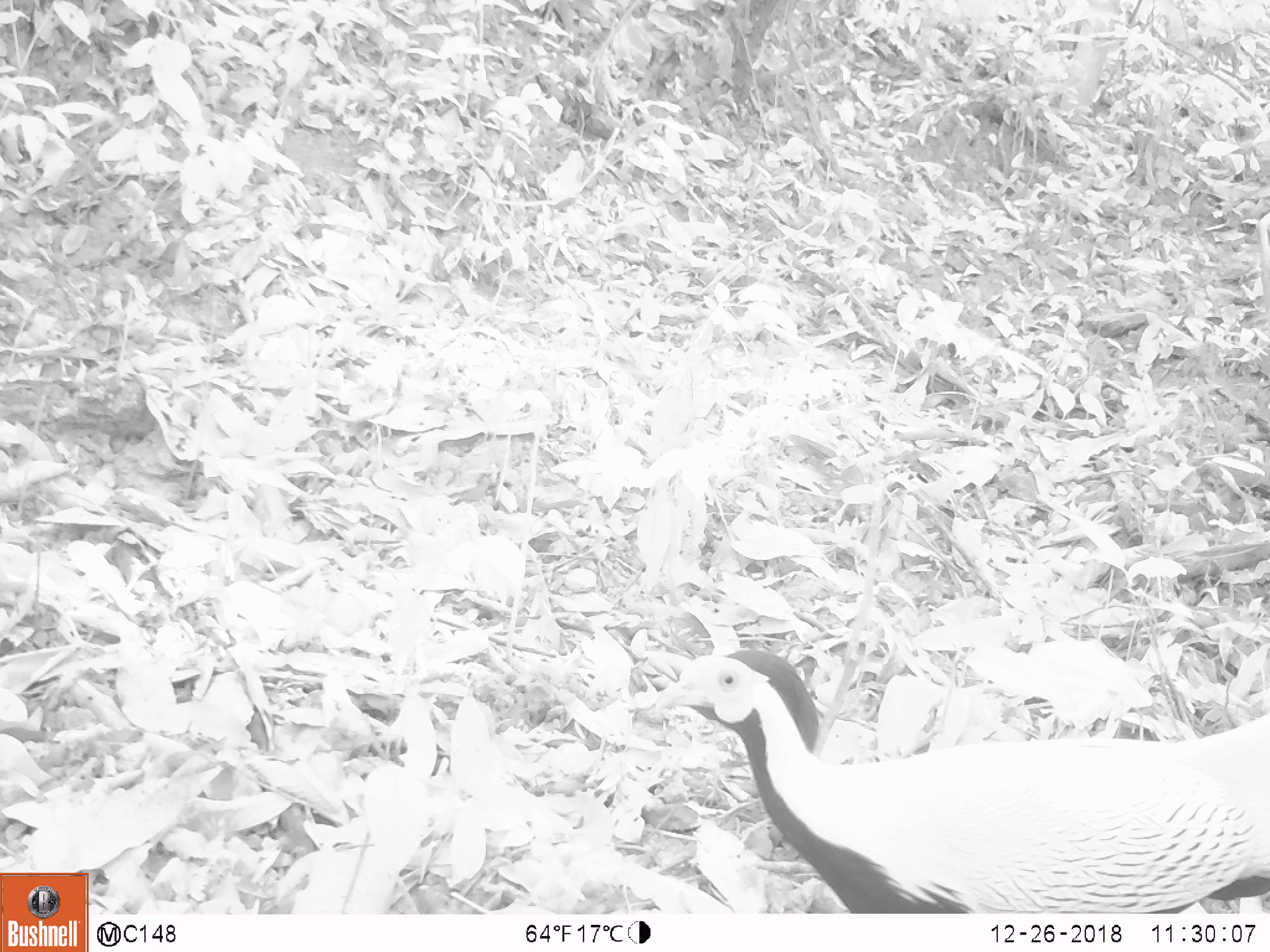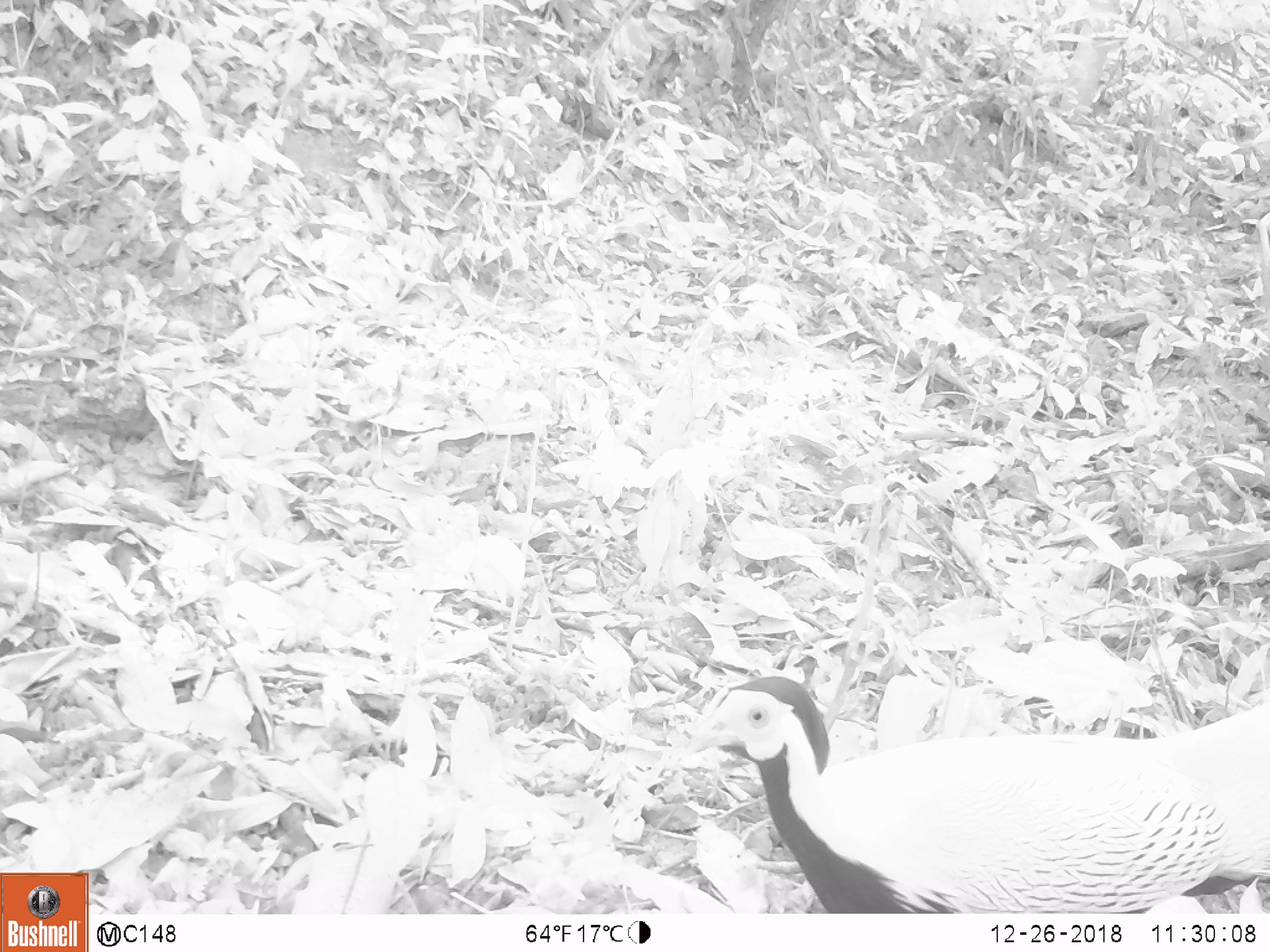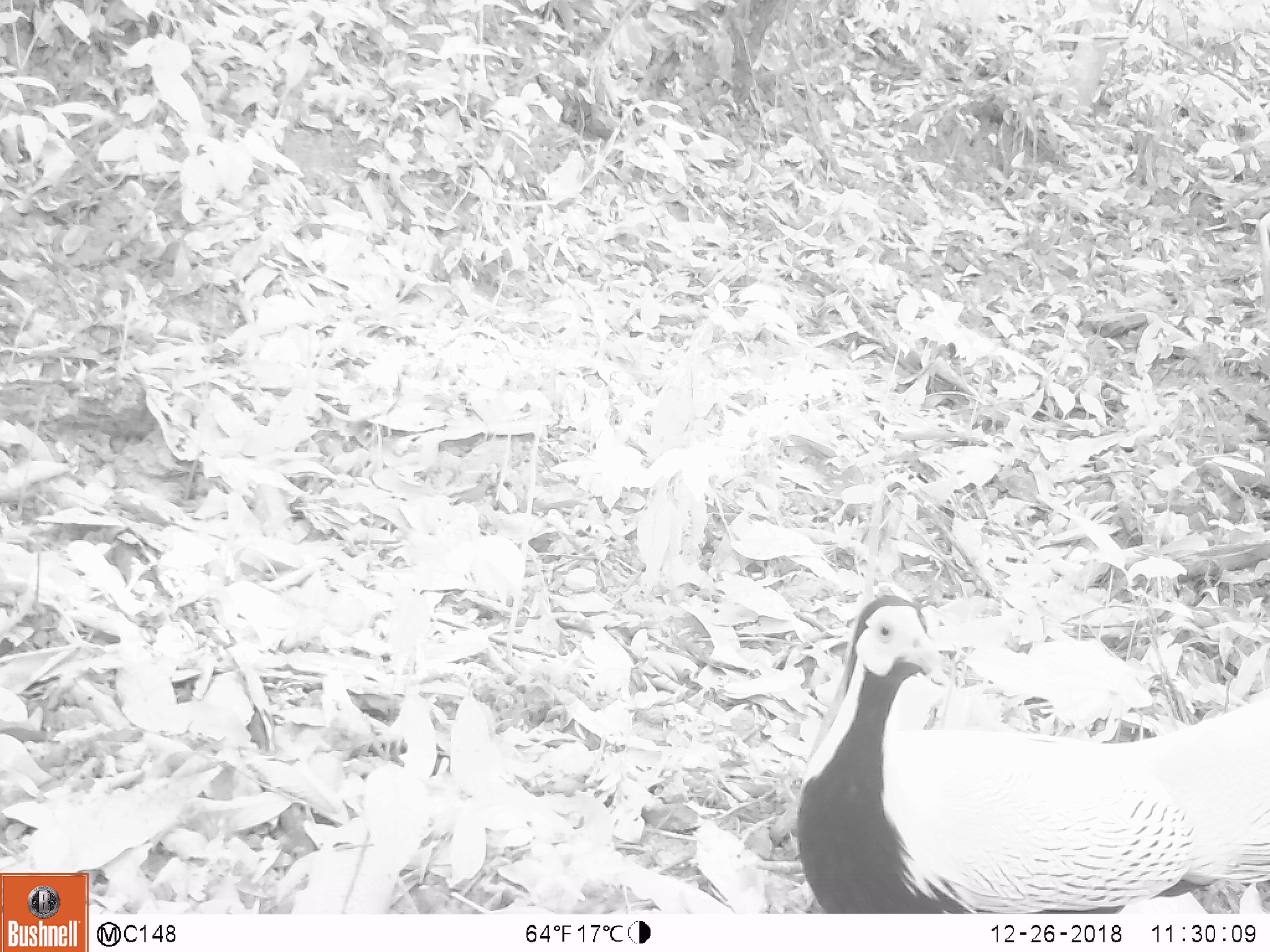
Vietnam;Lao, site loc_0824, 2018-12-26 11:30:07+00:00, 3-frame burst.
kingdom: Animalia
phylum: Chordata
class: Aves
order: Galliformes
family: Phasianidae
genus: Lophura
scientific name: Lophura nycthemera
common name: silver pheasant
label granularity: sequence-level